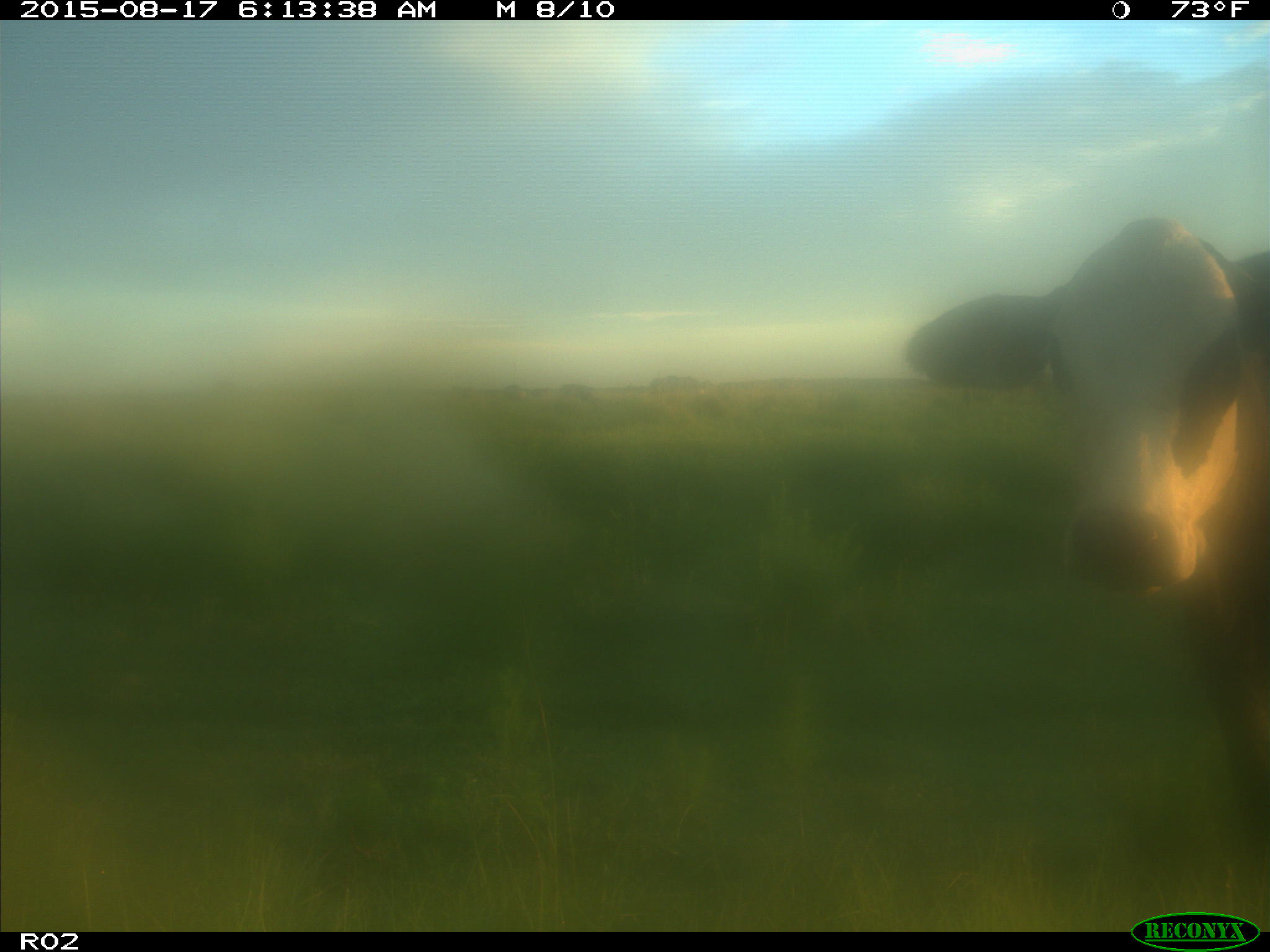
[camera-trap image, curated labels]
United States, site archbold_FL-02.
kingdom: Animalia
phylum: Chordata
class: Mammalia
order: Artiodactyla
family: Bovidae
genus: Bos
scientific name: Bos taurus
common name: domestic cow